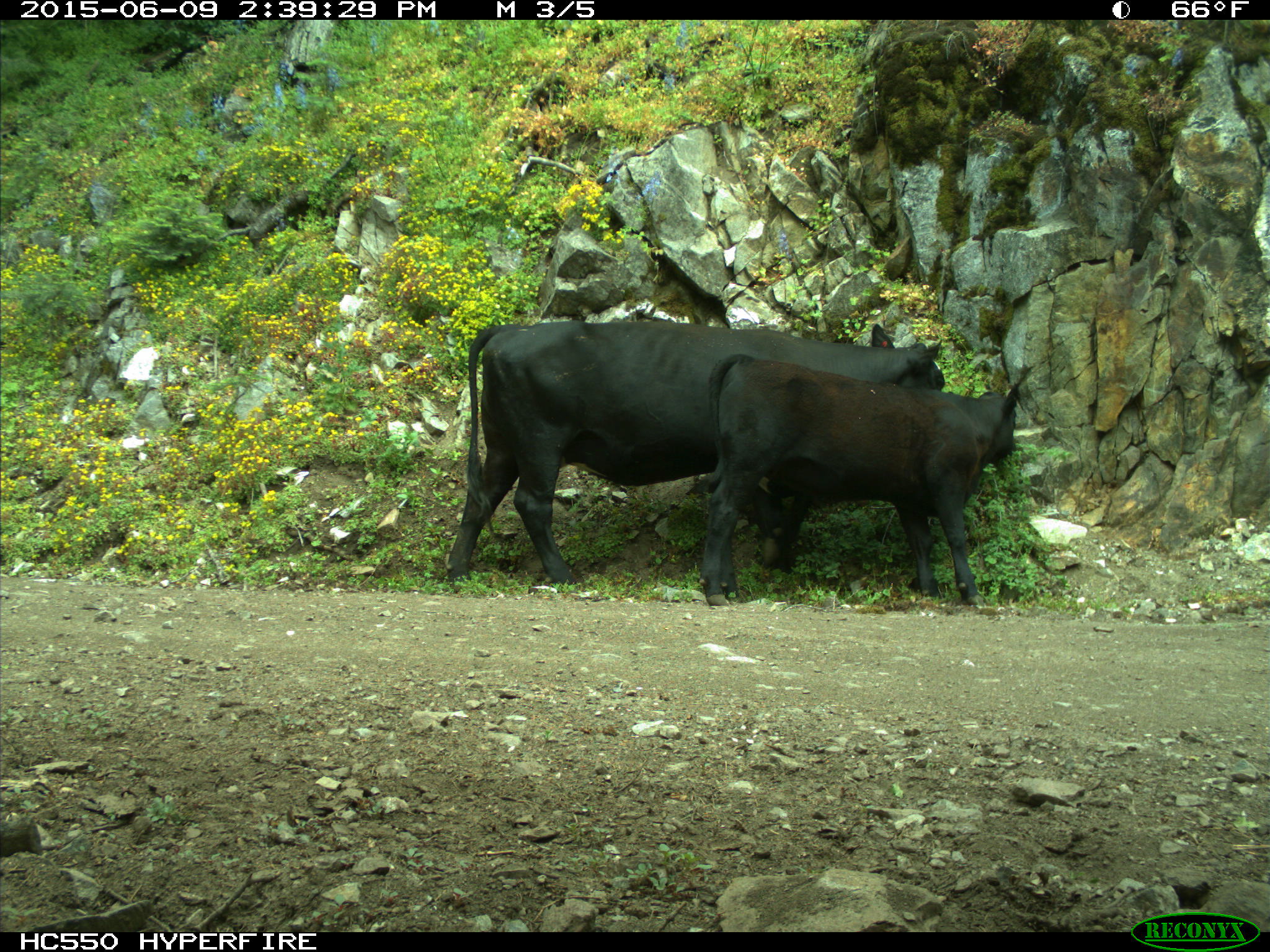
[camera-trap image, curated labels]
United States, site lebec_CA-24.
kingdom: Animalia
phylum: Chordata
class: Mammalia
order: Artiodactyla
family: Bovidae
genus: Bos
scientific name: Bos taurus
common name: domestic cow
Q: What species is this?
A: Bos taurus (domestic cow).